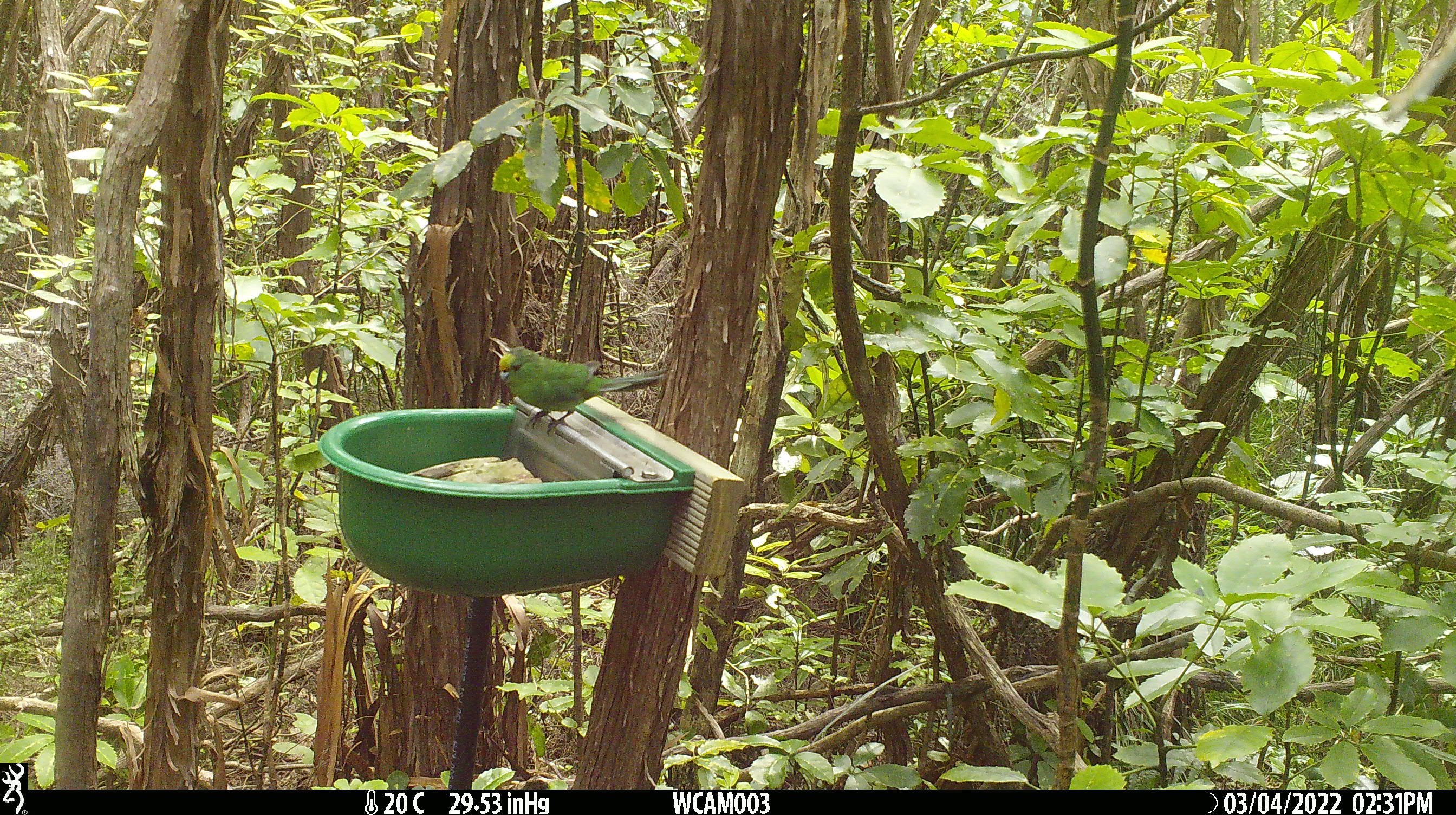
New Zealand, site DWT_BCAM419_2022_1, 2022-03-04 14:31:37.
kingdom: Animalia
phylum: Chordata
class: Aves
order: Psittaciformes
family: Psittaculidae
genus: Cyanoramphus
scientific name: Cyanoramphus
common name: parakeet